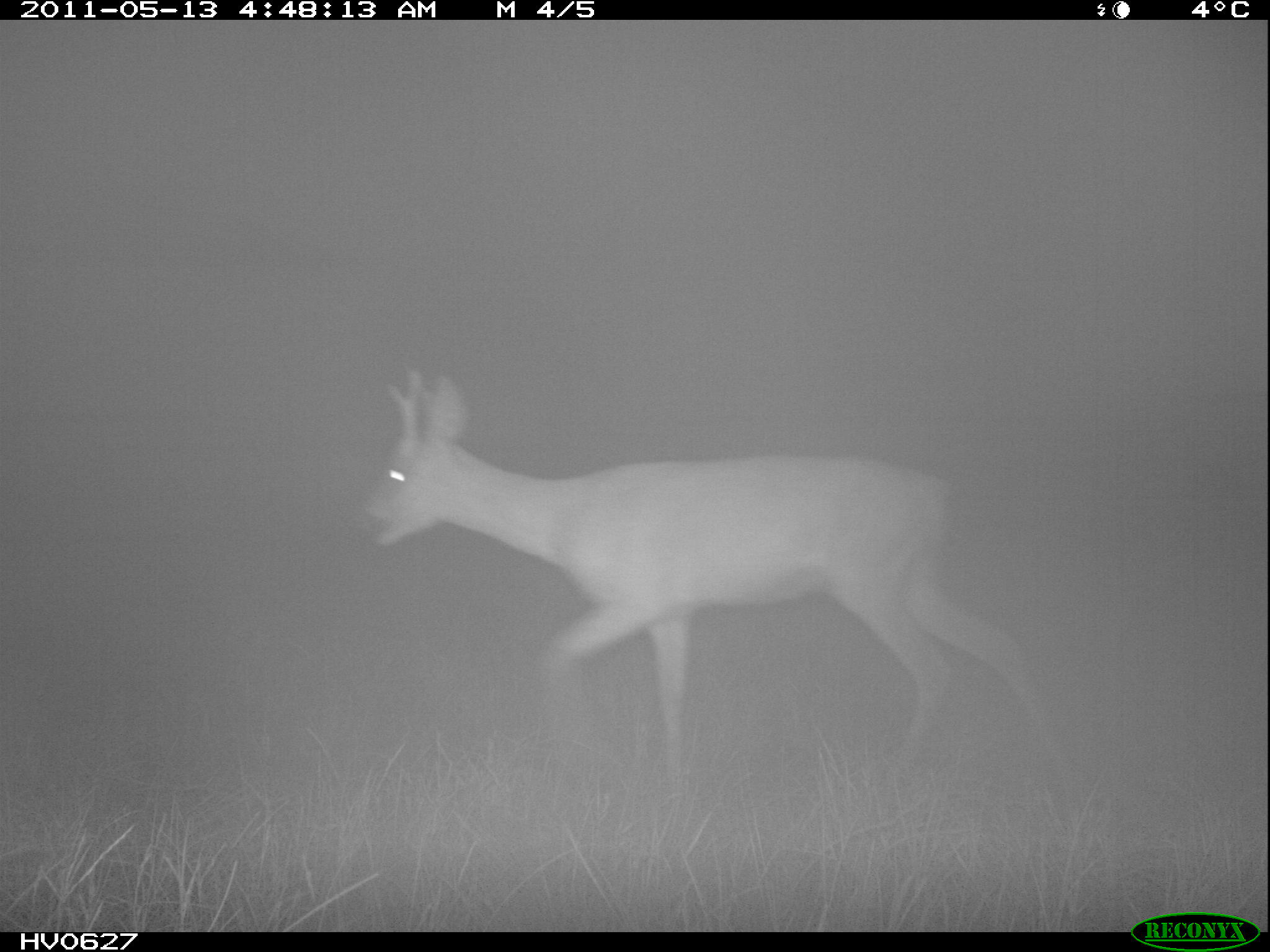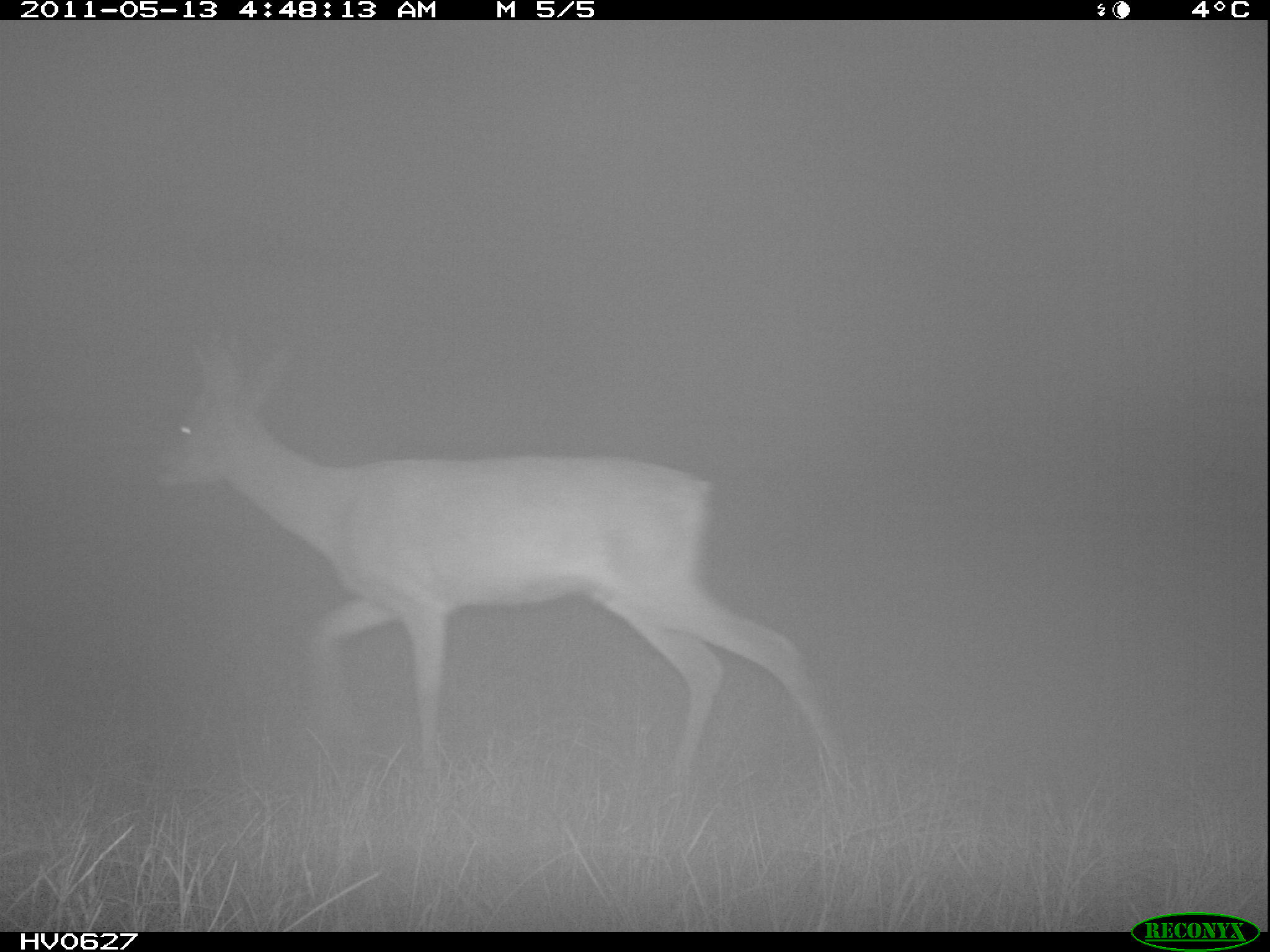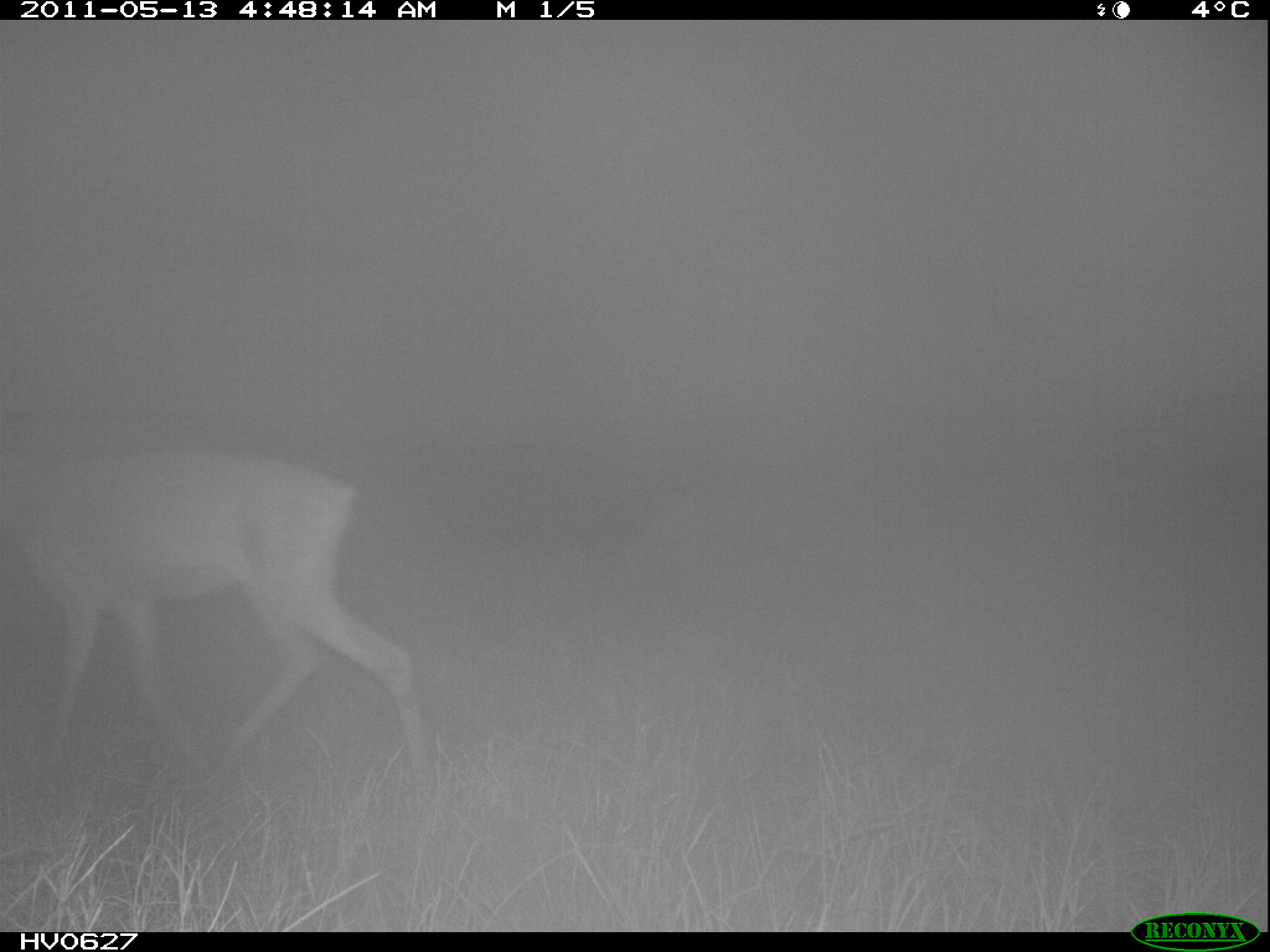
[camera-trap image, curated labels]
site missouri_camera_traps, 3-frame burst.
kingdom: Animalia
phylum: Chordata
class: Mammalia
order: Artiodactyla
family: Cervidae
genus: Capreolus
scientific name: Capreolus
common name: roe deer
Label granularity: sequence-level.